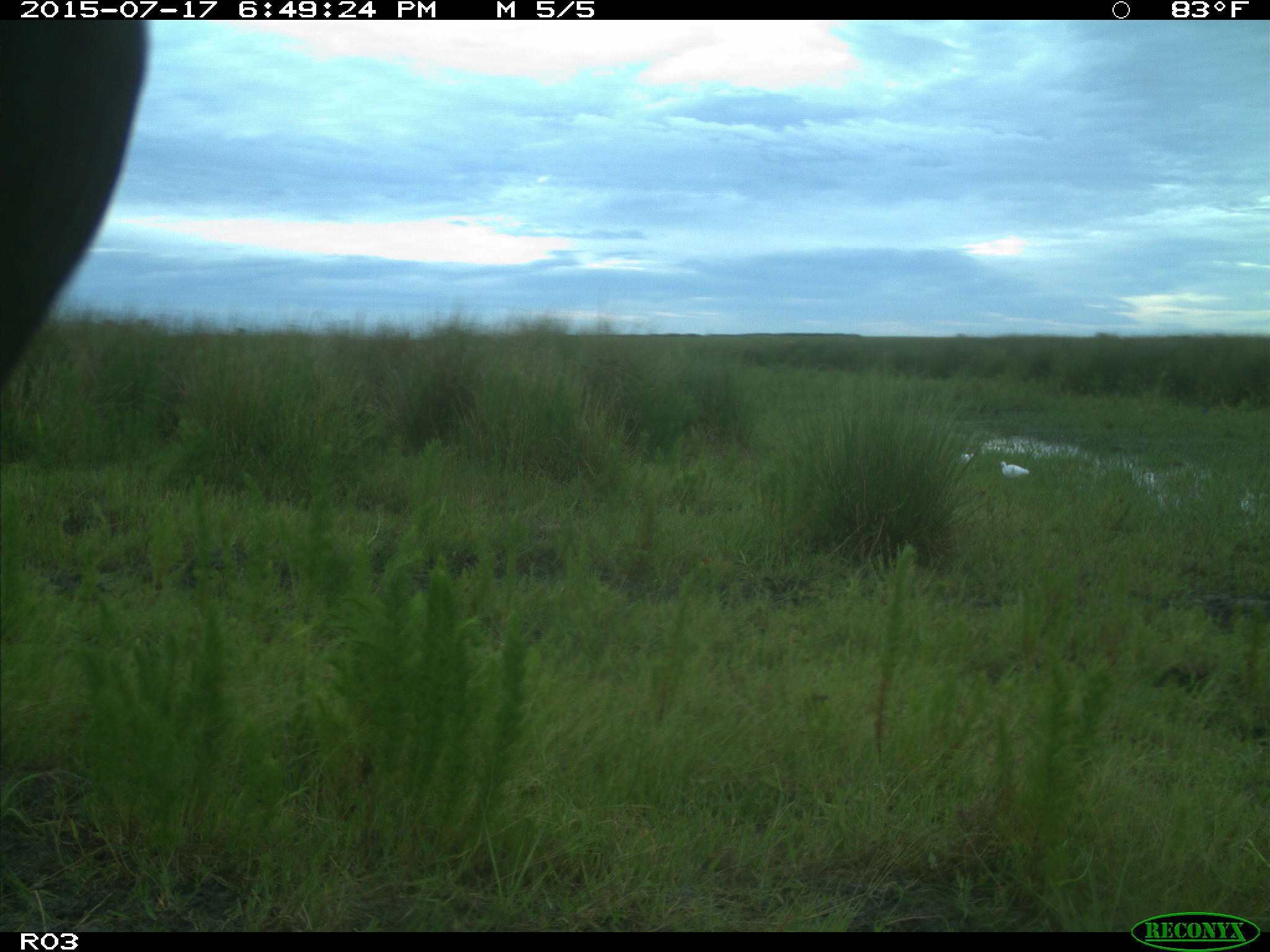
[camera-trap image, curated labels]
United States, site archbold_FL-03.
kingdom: Animalia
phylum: Chordata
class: Mammalia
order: Artiodactyla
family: Bovidae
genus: Bos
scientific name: Bos taurus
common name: domestic cow